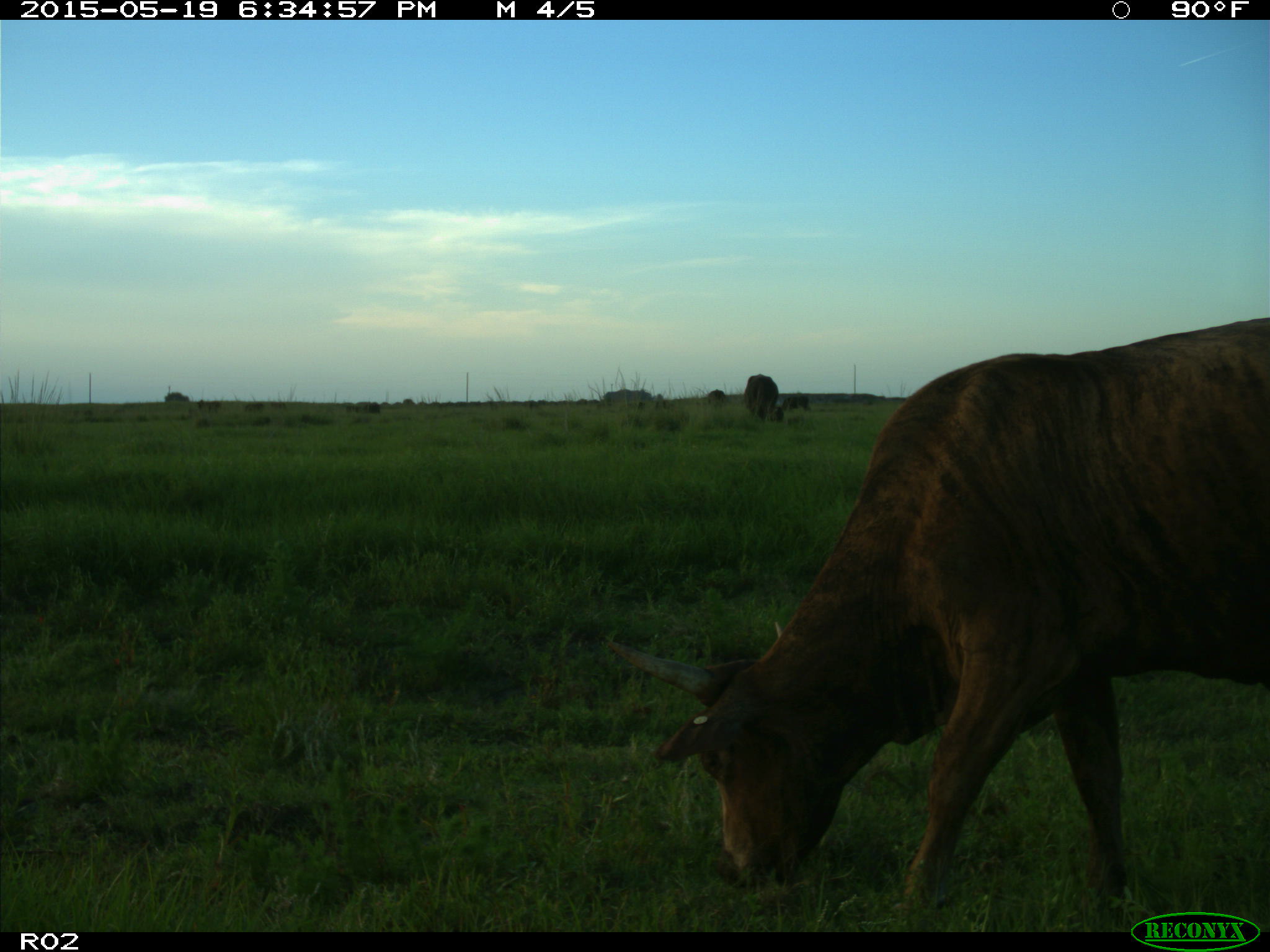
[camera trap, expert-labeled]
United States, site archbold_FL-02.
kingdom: Animalia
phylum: Chordata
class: Mammalia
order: Artiodactyla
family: Bovidae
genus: Bos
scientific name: Bos taurus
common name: domestic cow